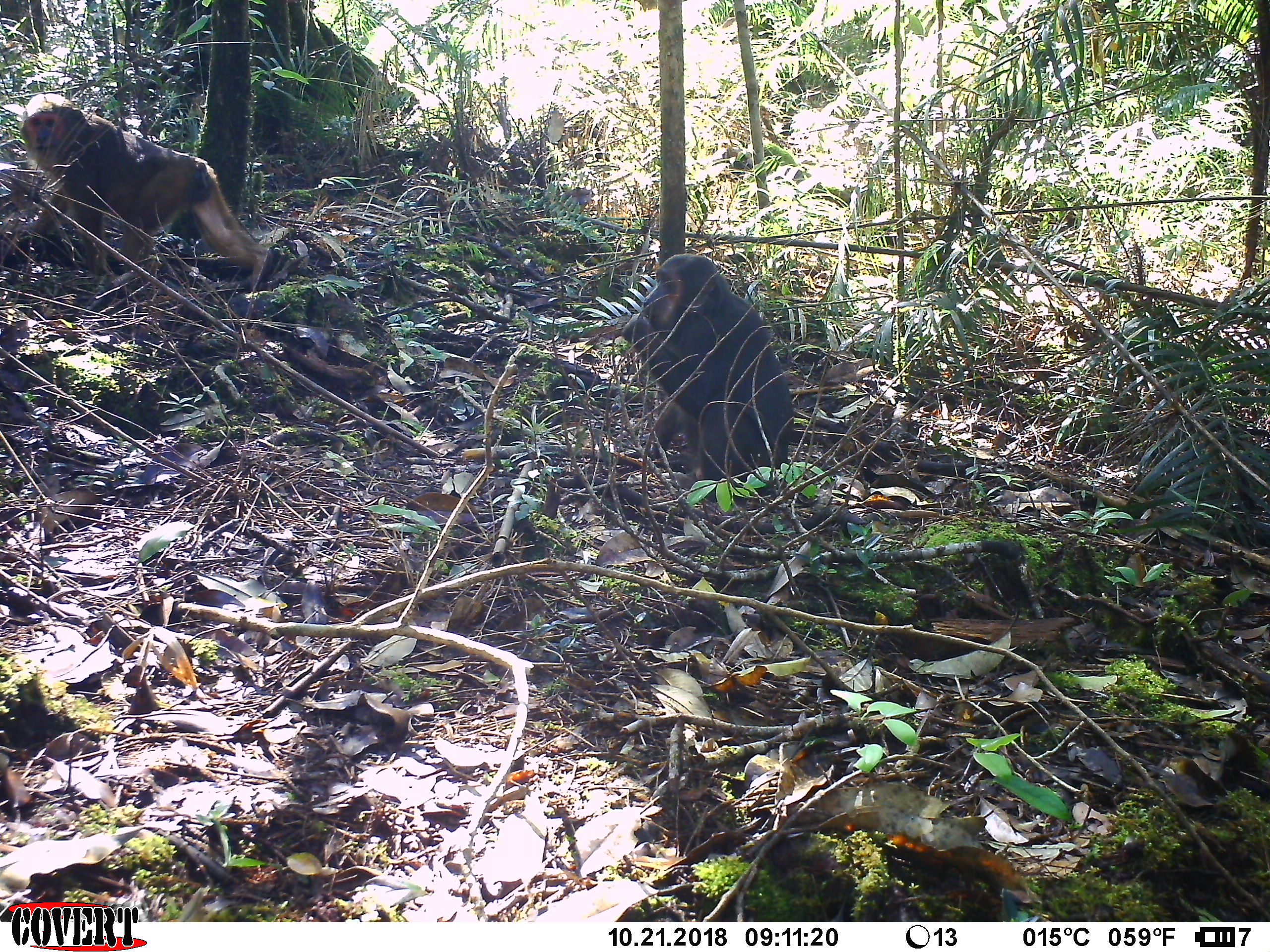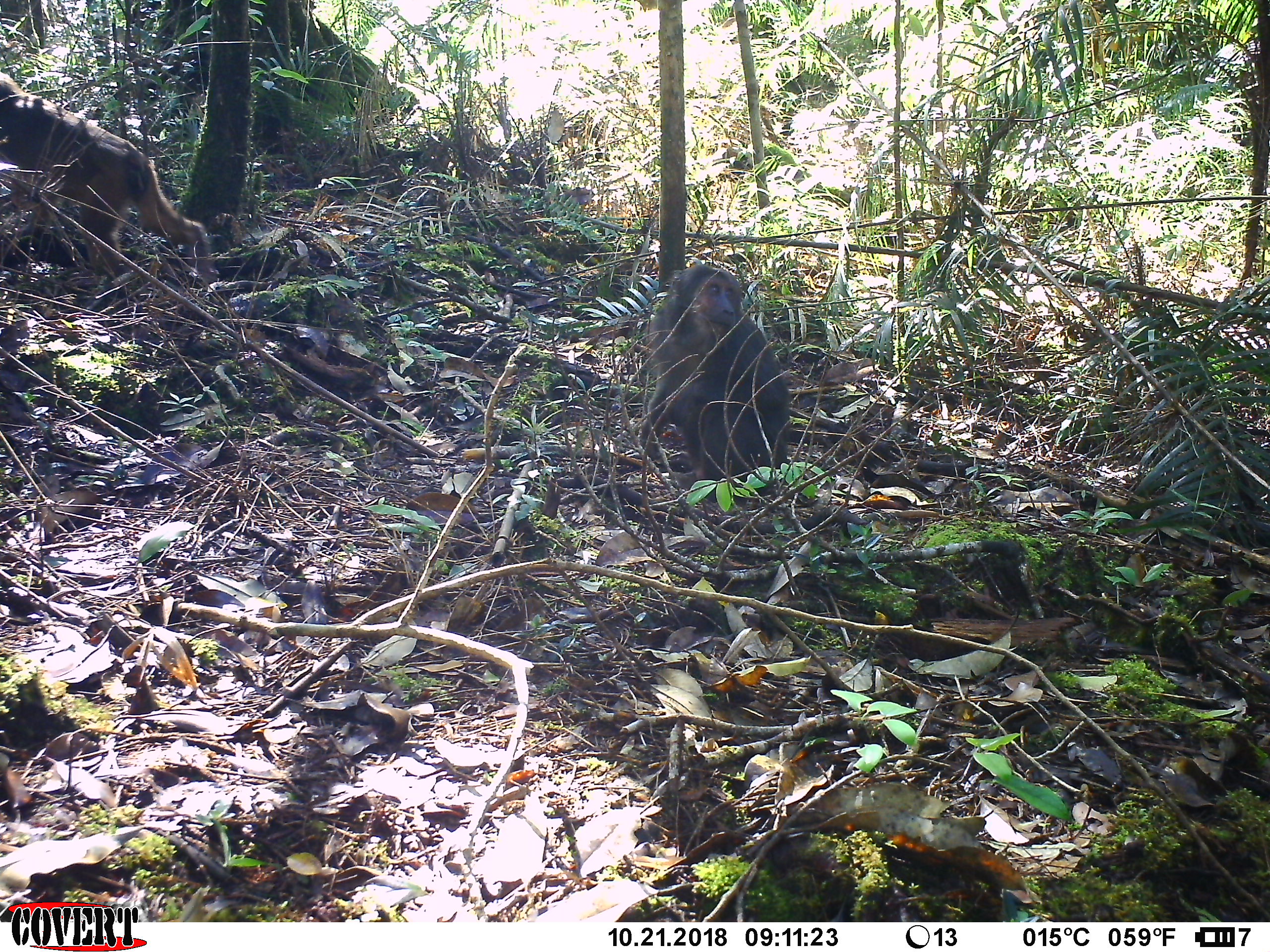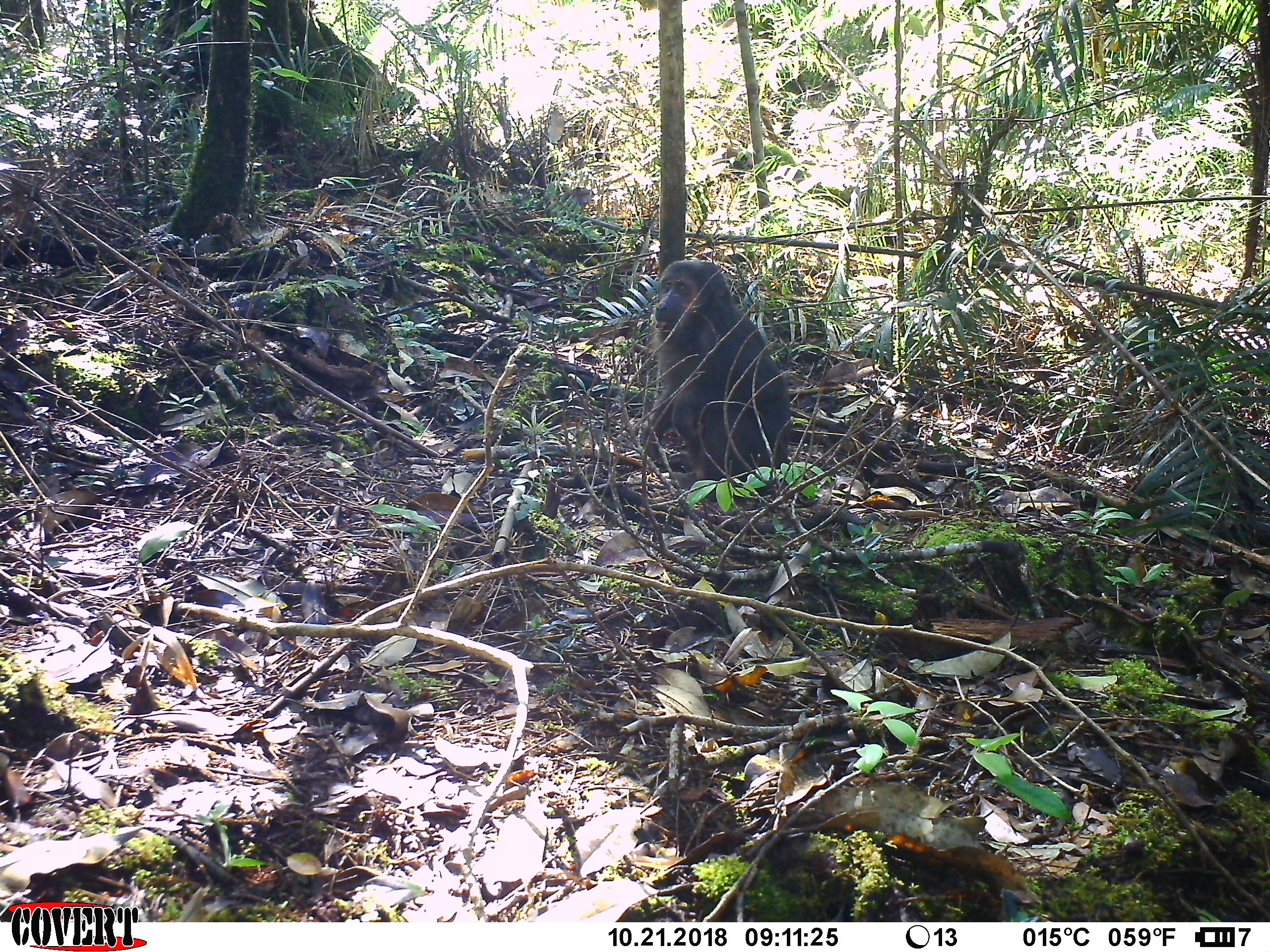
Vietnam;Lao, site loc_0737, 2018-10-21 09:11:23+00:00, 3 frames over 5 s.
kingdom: Animalia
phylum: Chordata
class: Mammalia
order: Primates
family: Cercopithecidae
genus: Macaca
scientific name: Macaca arctoides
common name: stump-tailed macaque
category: stump tailed macaque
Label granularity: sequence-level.